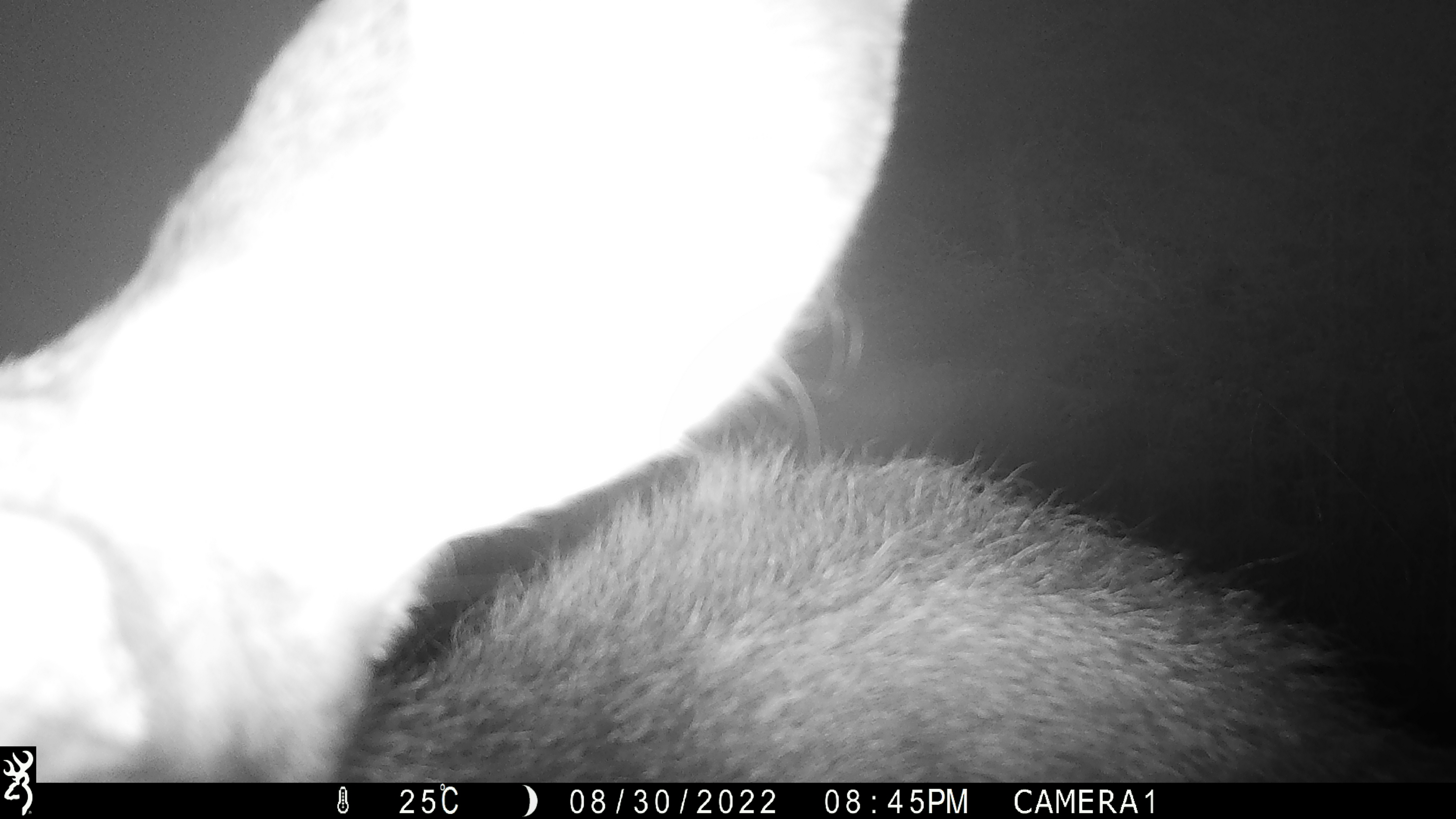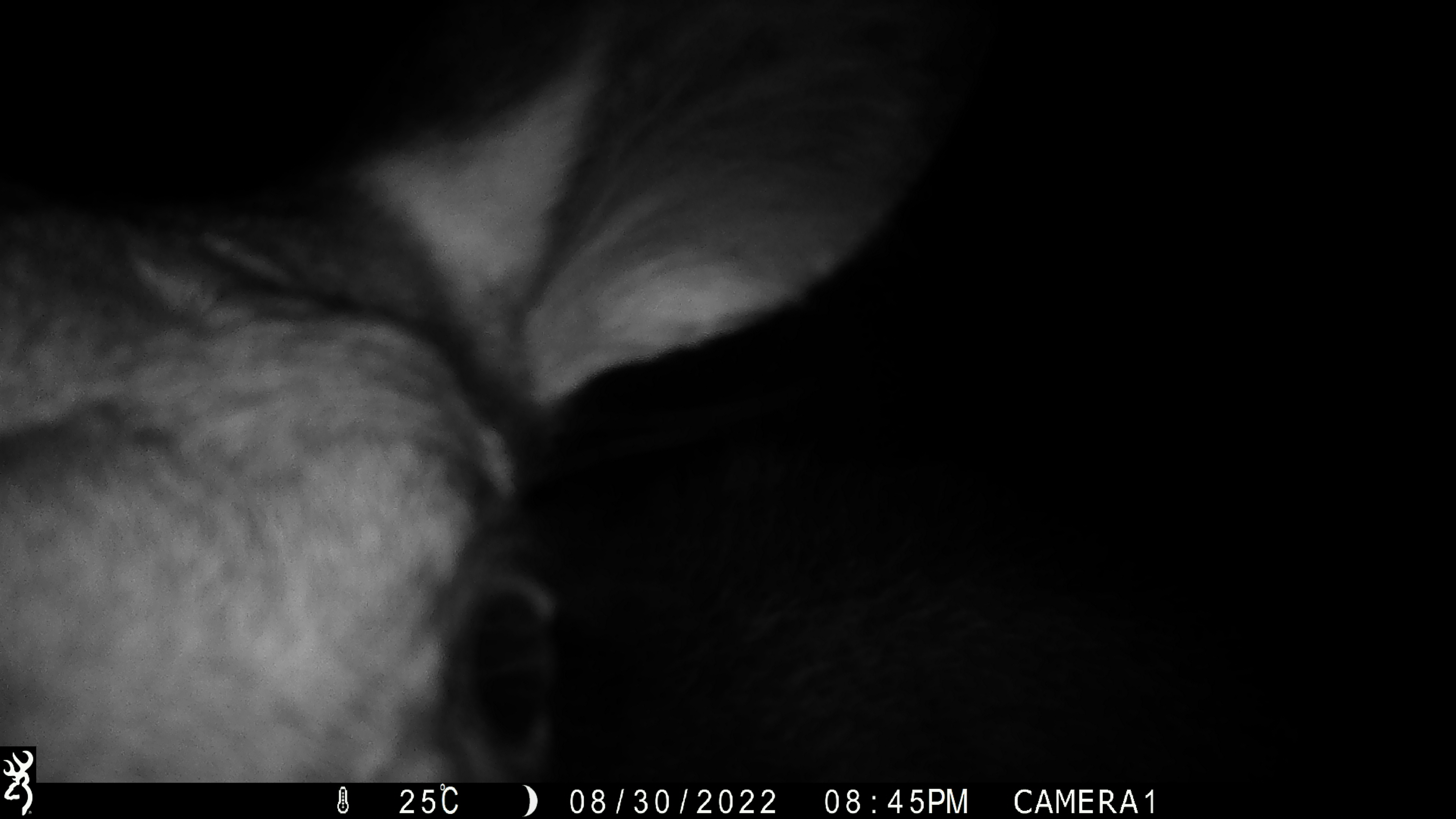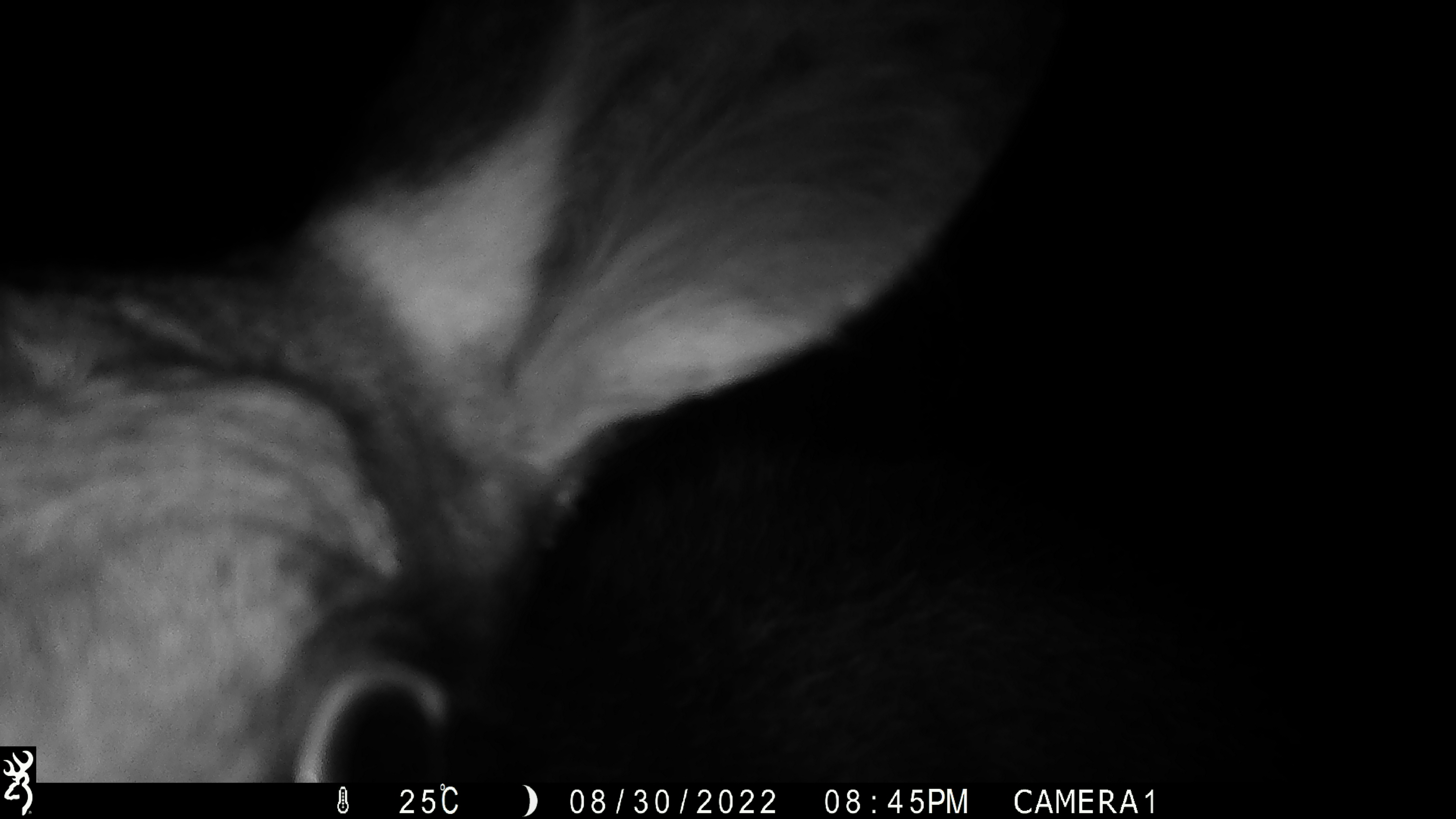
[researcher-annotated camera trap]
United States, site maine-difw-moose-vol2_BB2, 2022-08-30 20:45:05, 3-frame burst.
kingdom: Animalia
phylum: Chordata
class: Mammalia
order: Artiodactyla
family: Cervidae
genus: Alces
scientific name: Alces alces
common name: moose